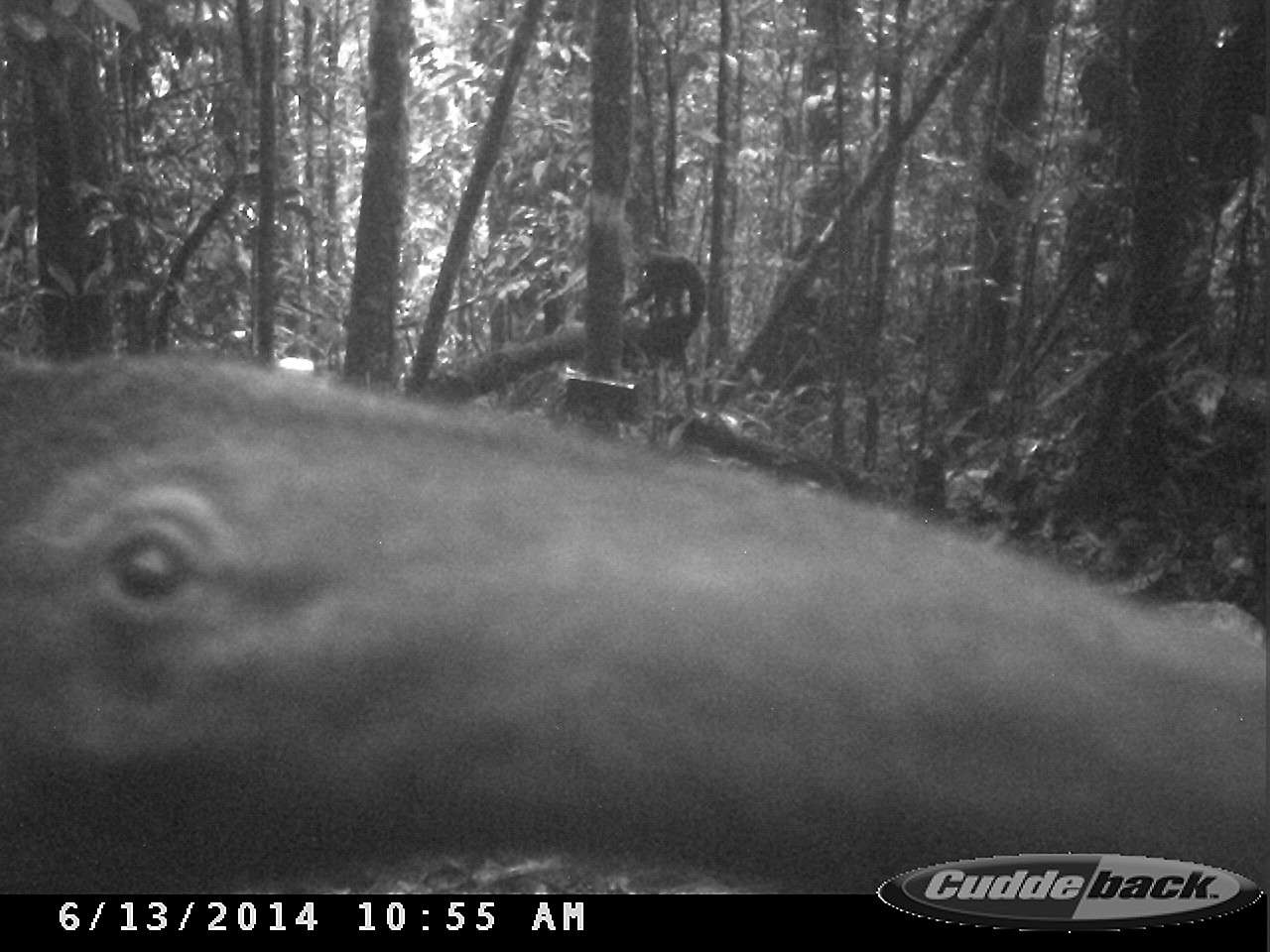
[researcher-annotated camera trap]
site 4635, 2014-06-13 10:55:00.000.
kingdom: Animalia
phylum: Chordata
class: Mammalia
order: Pilosa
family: Myrmecophagidae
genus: Myrmecophaga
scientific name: Myrmecophaga tridactyla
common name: giant anteater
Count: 1.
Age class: adult.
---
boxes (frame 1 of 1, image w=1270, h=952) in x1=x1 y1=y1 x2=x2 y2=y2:
myrmecophaga tridactyla: x1=0 y1=338 x2=1270 y2=895